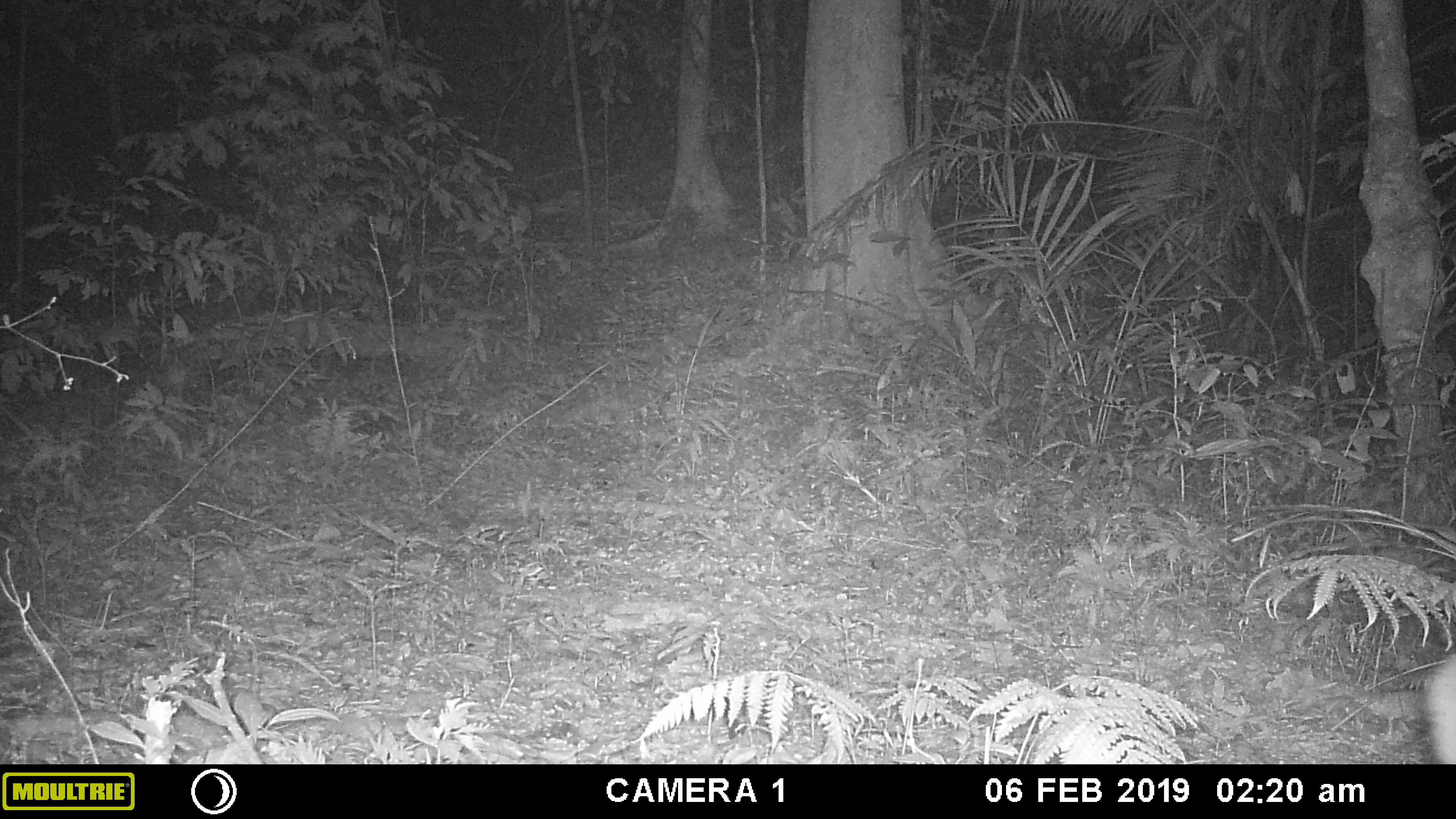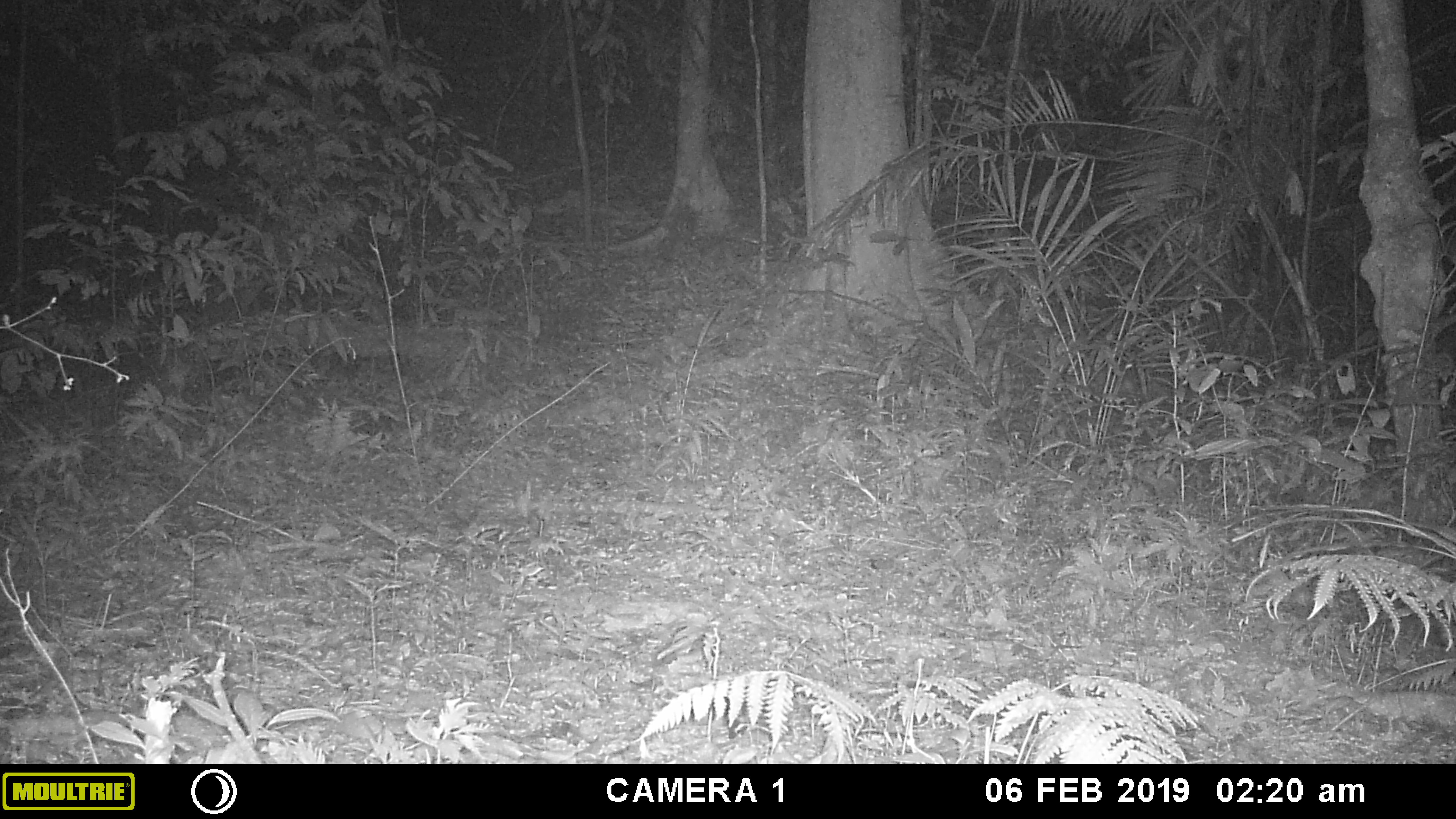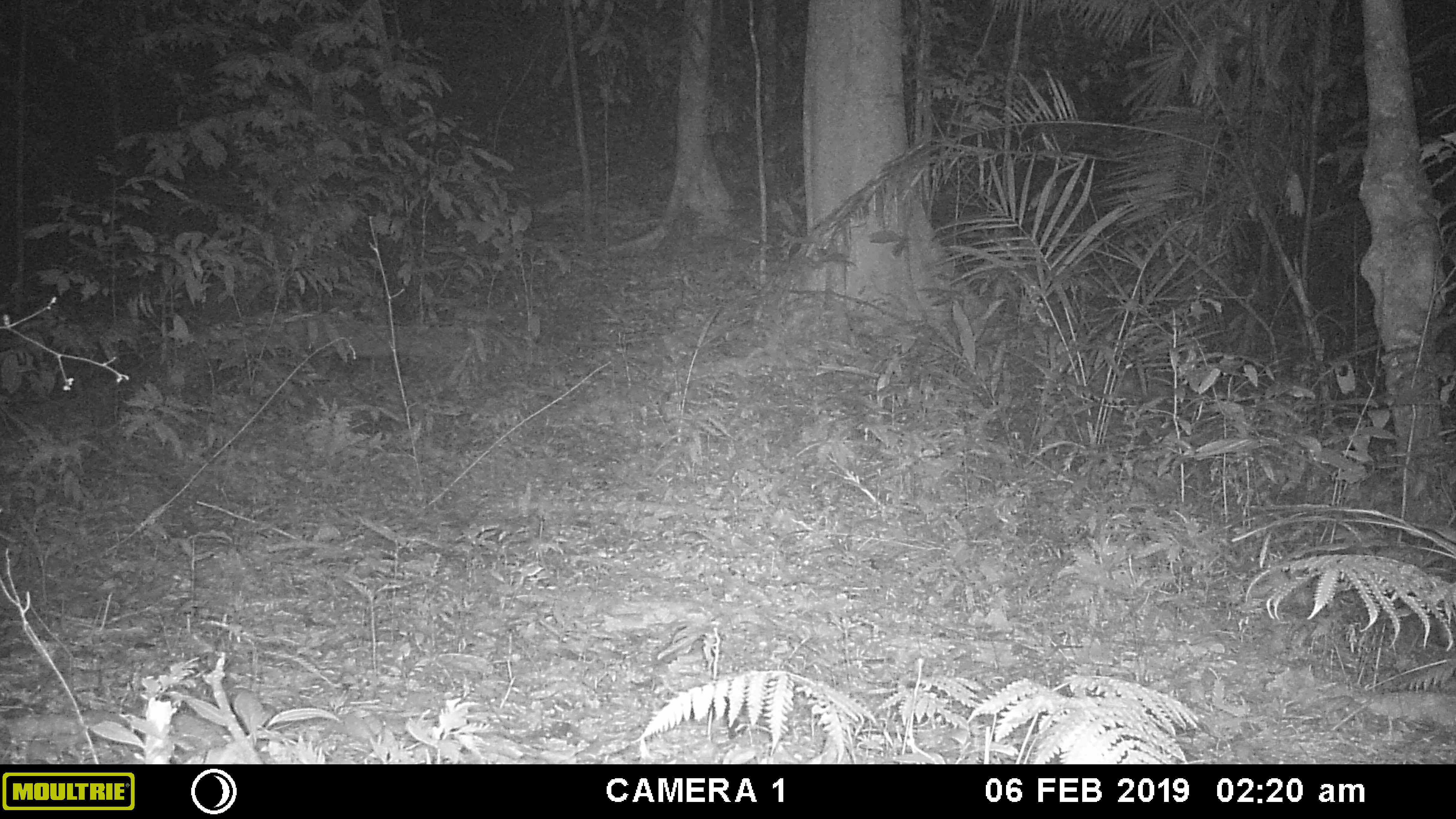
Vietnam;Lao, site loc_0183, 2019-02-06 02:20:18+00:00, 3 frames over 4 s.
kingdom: Animalia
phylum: Chordata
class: Mammalia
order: Artiodactyla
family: Cervidae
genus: Muntiacus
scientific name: Muntiacus vuquangensis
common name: large-antlered muntjac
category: large antlered muntjac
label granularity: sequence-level